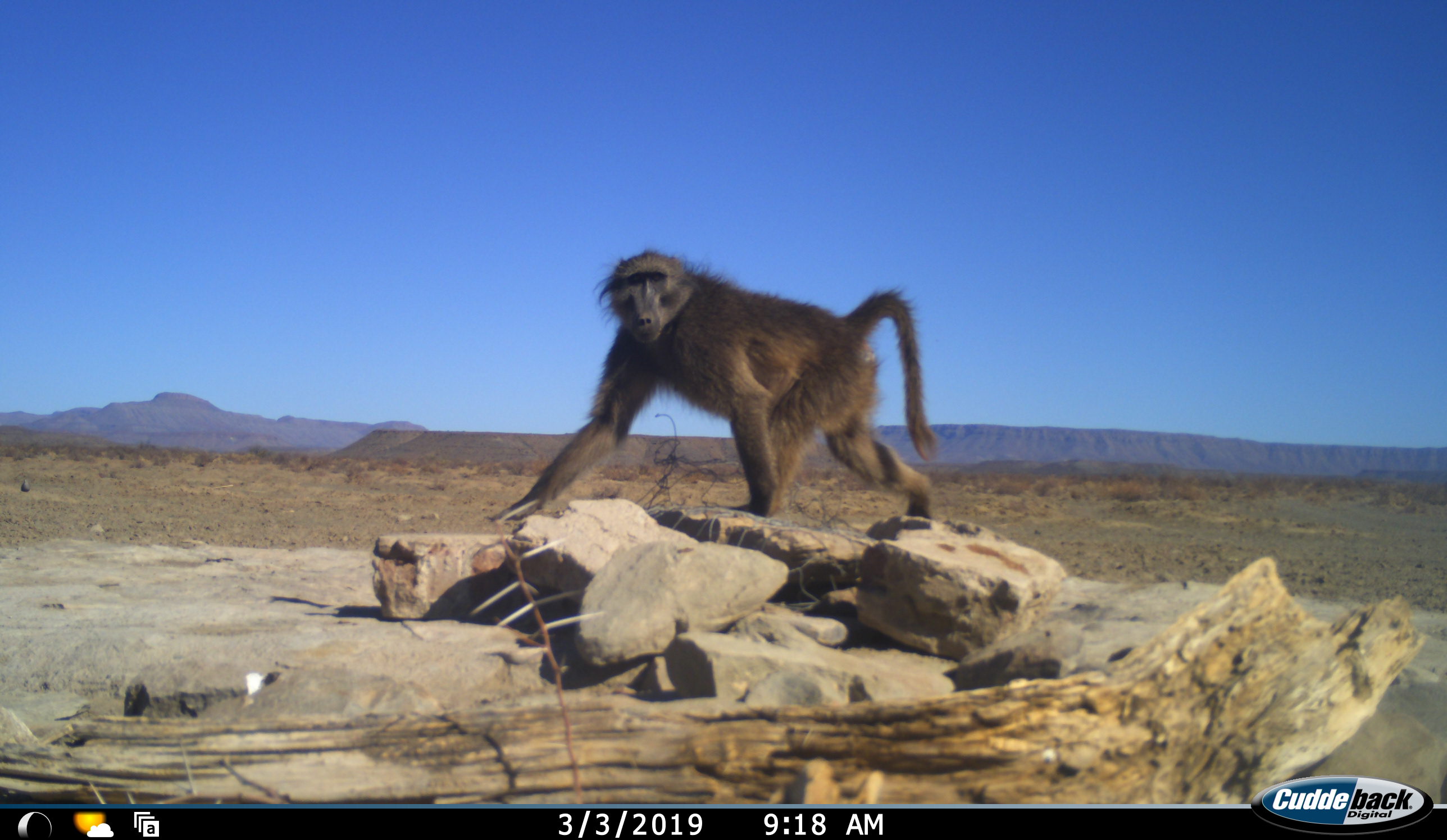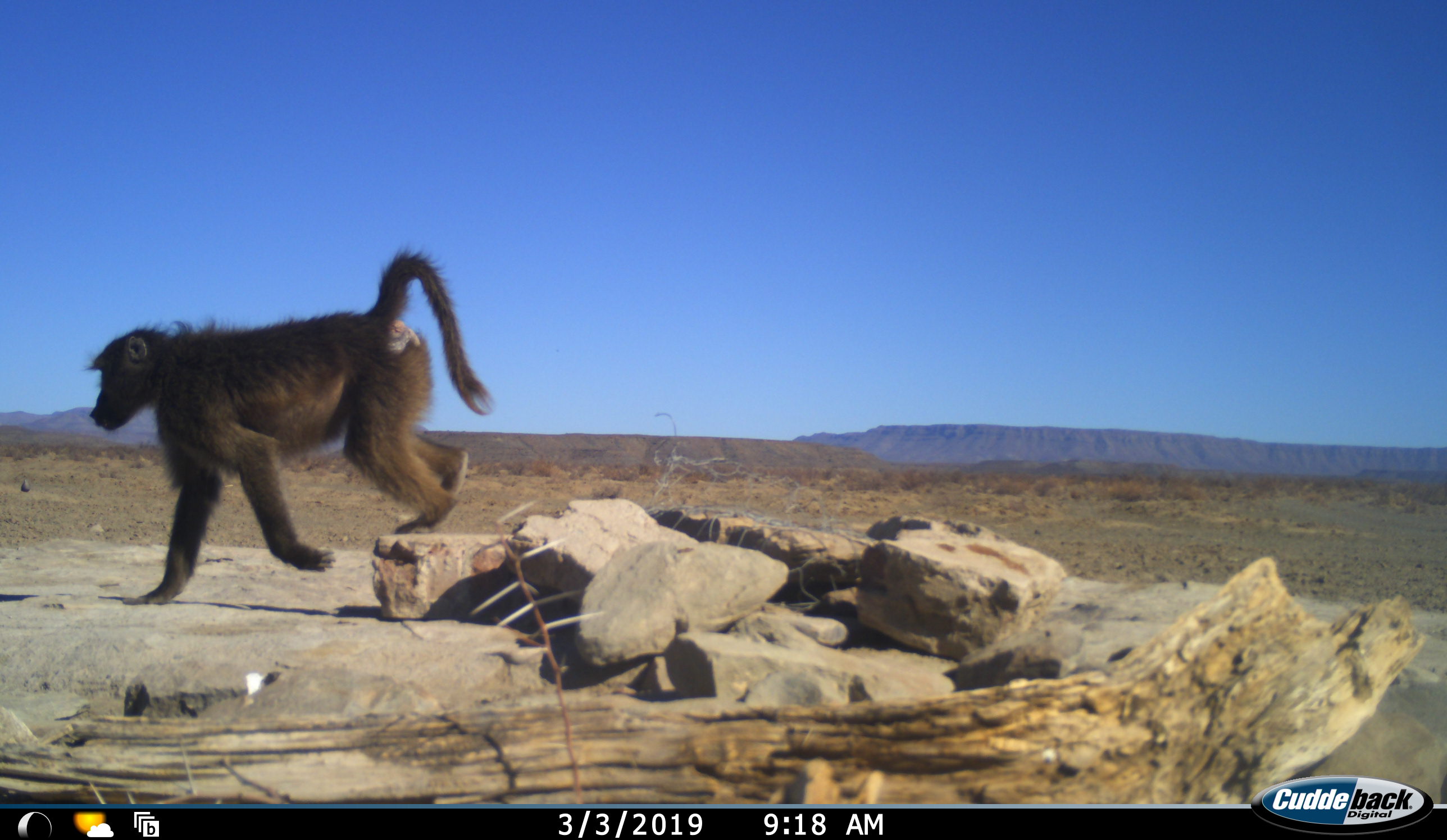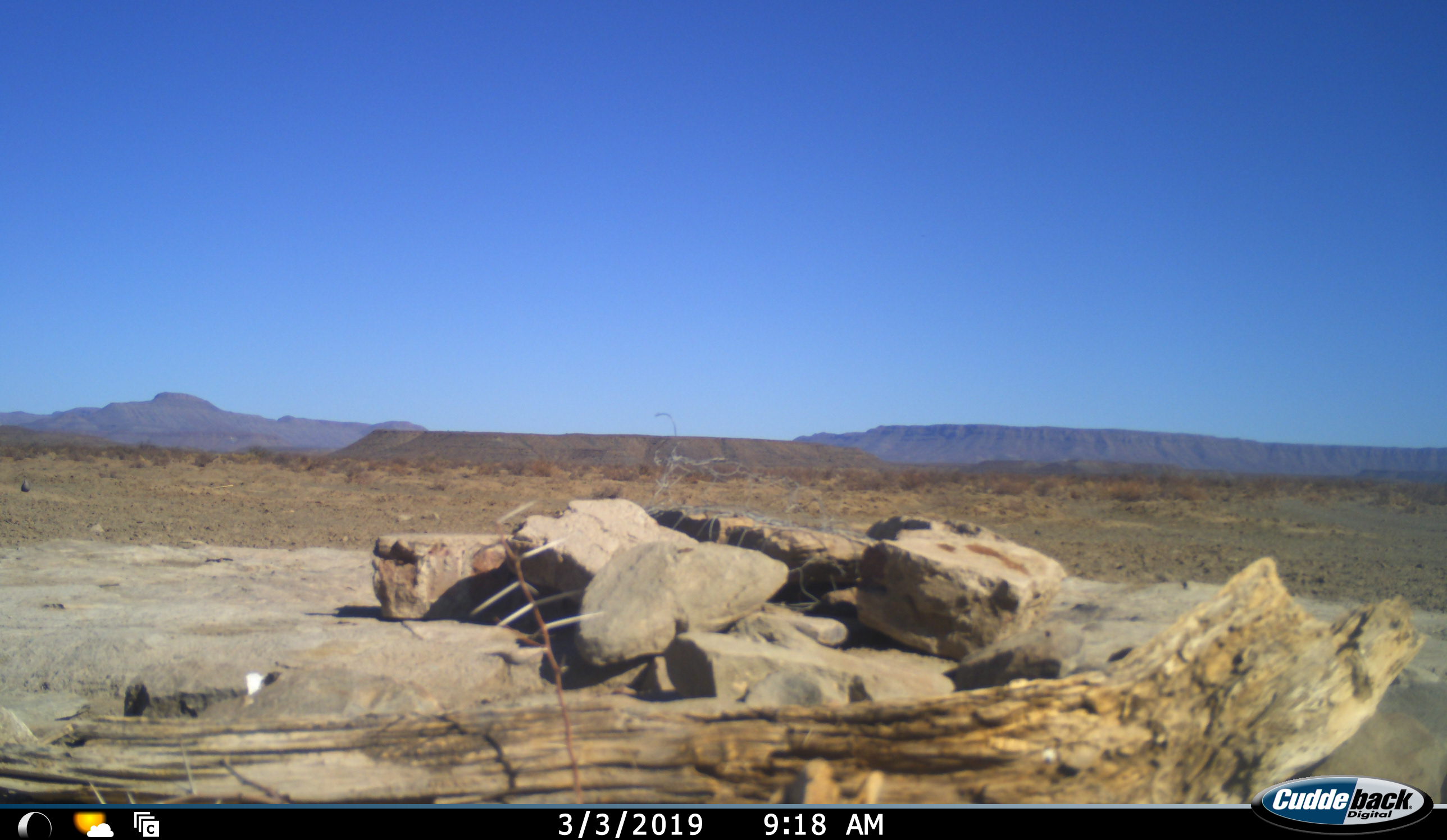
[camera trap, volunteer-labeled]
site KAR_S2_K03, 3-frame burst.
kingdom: Animalia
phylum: Chordata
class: Mammalia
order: Primates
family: Cercopithecidae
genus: Papio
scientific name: Papio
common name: baboon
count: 1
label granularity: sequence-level